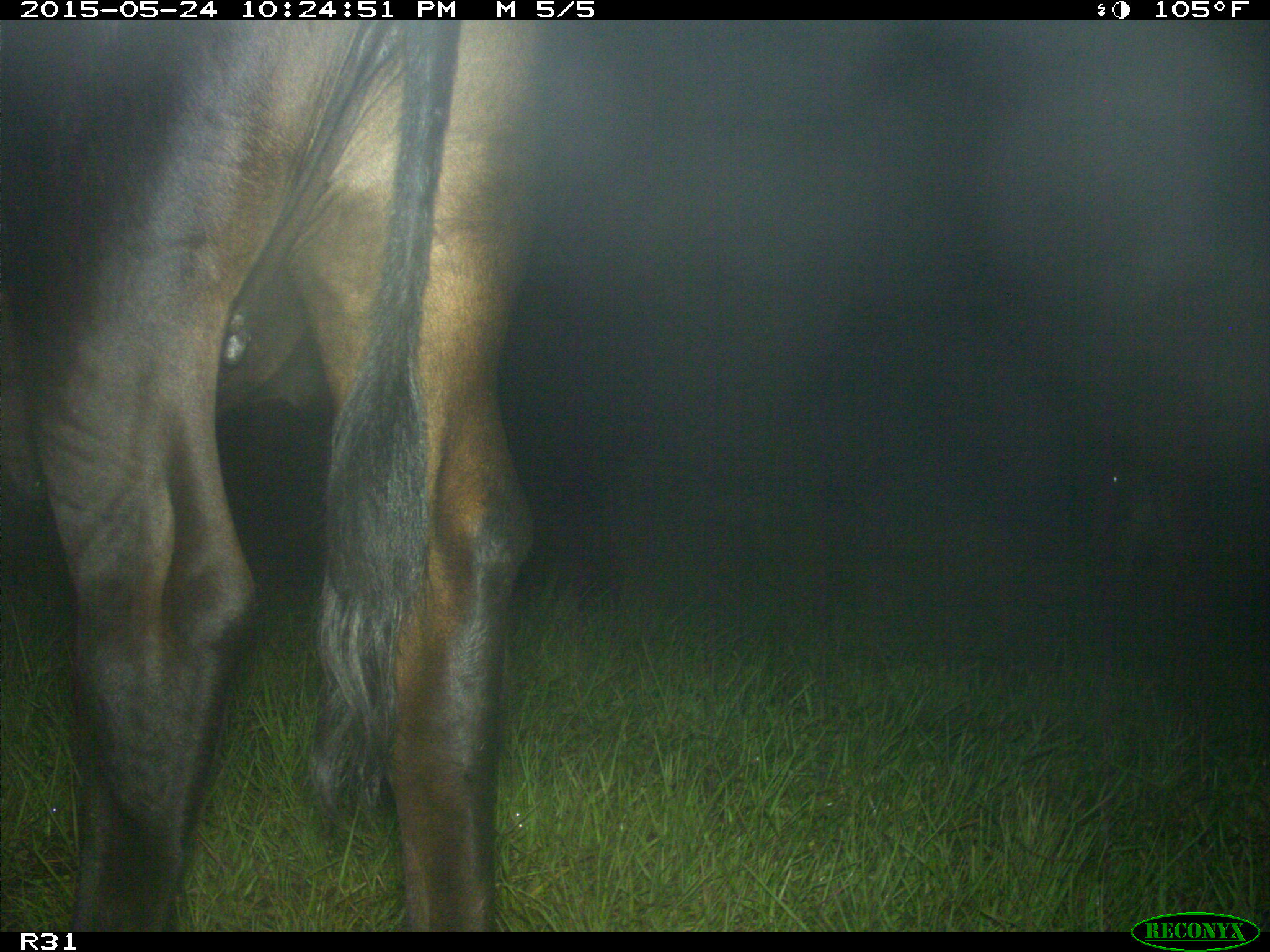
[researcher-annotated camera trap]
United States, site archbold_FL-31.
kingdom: Animalia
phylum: Chordata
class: Mammalia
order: Artiodactyla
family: Bovidae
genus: Bos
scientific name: Bos taurus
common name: domestic cow